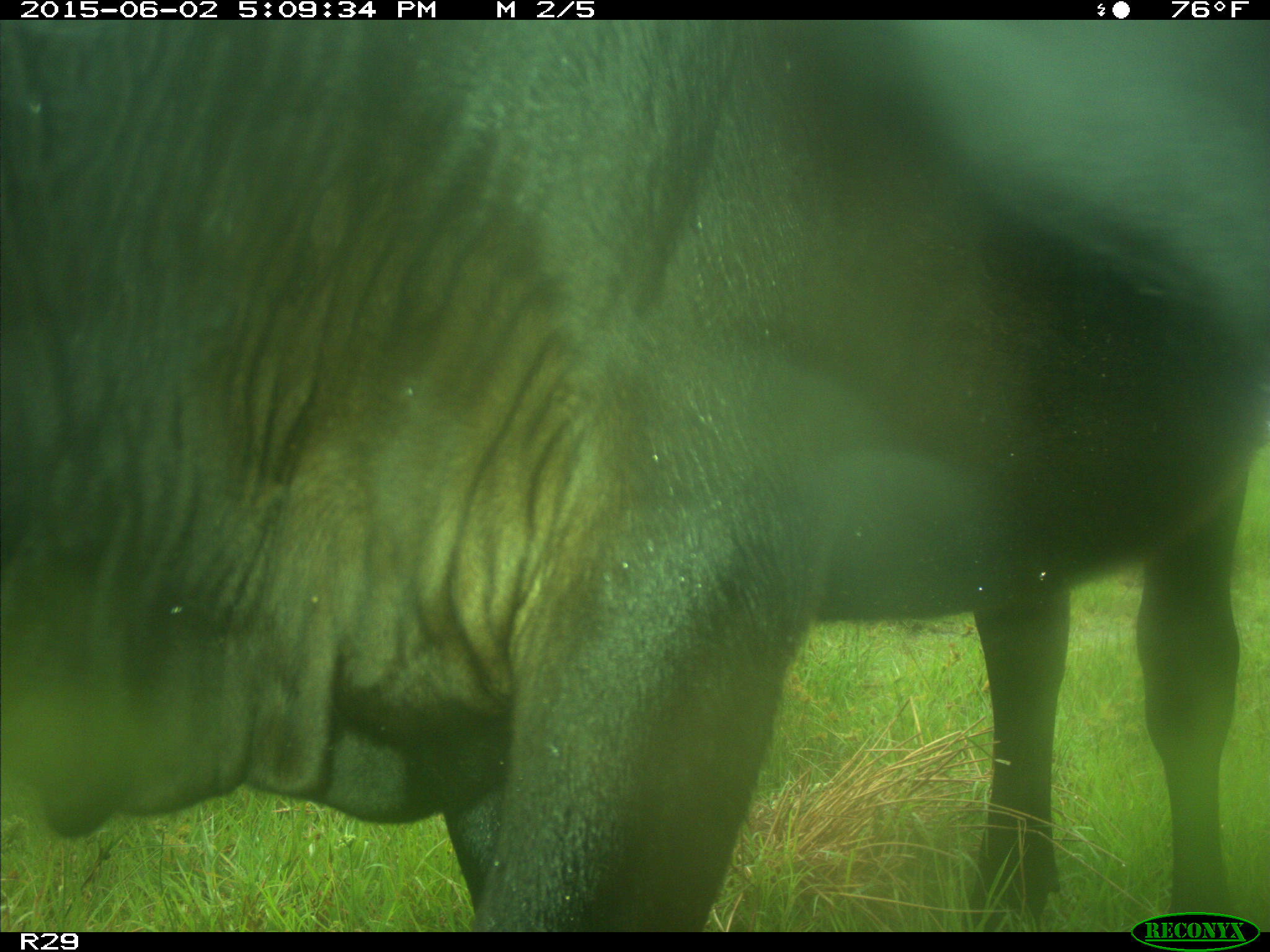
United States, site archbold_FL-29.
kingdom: Animalia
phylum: Chordata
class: Mammalia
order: Artiodactyla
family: Bovidae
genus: Bos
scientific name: Bos taurus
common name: domestic cow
Bos taurus (domestic cow).